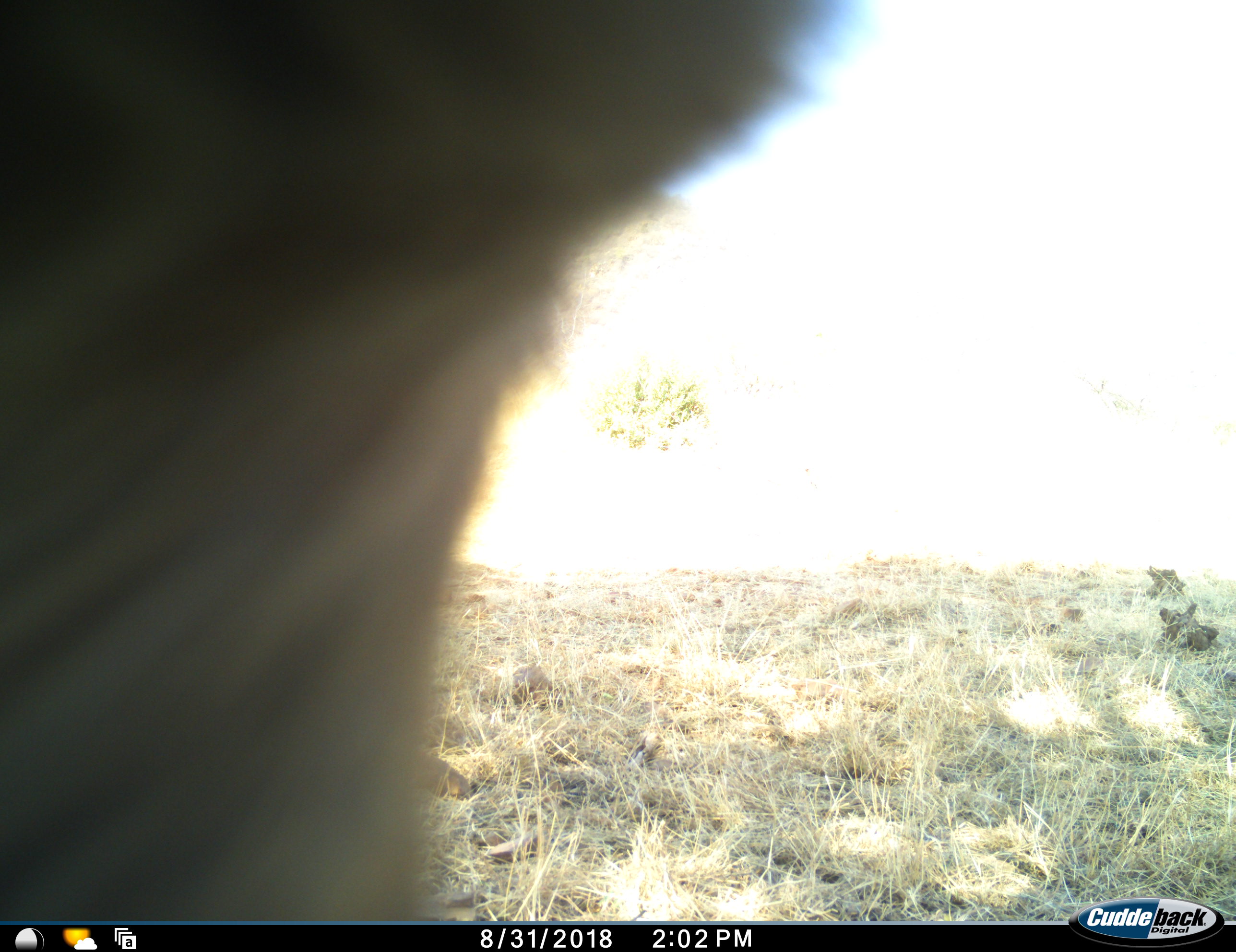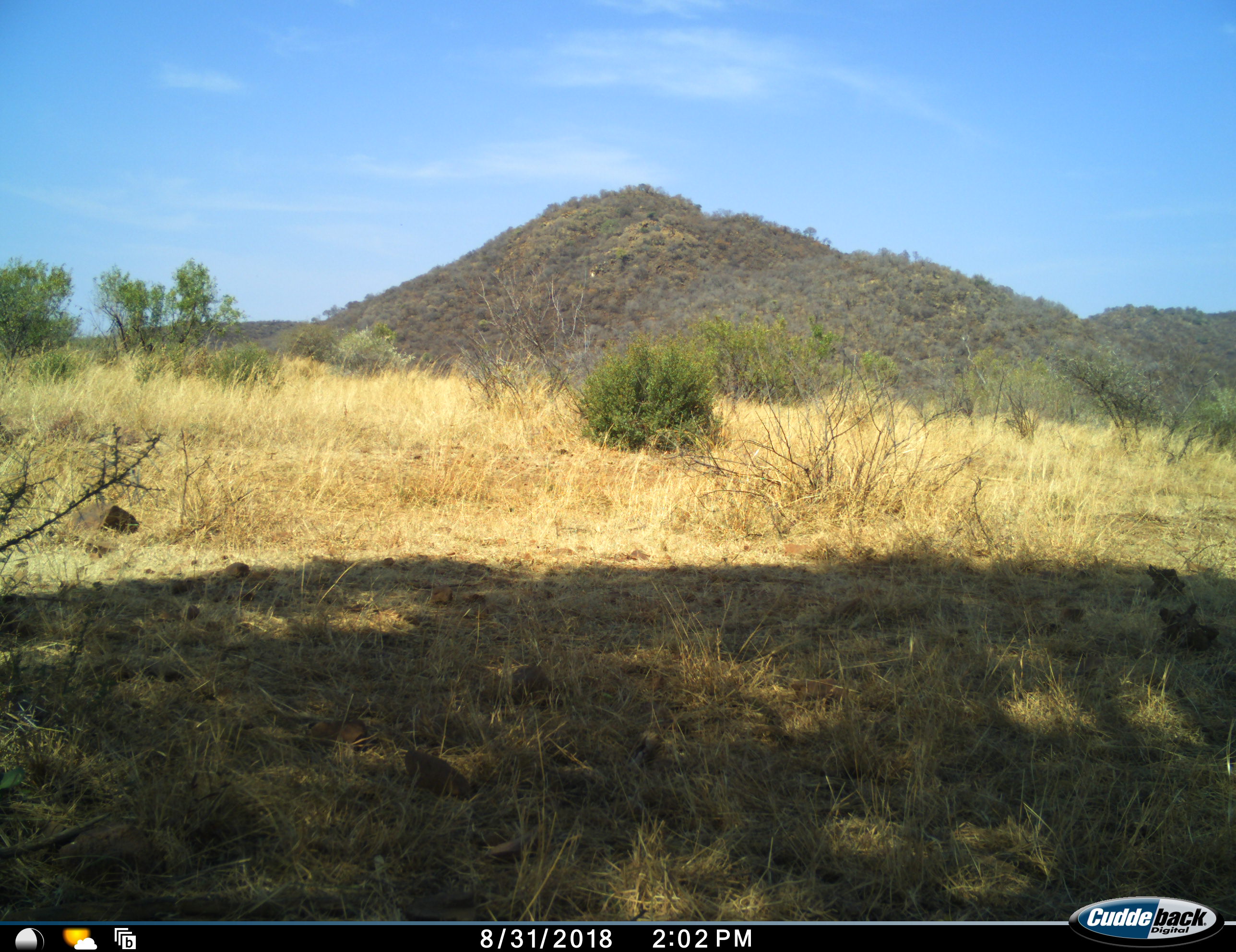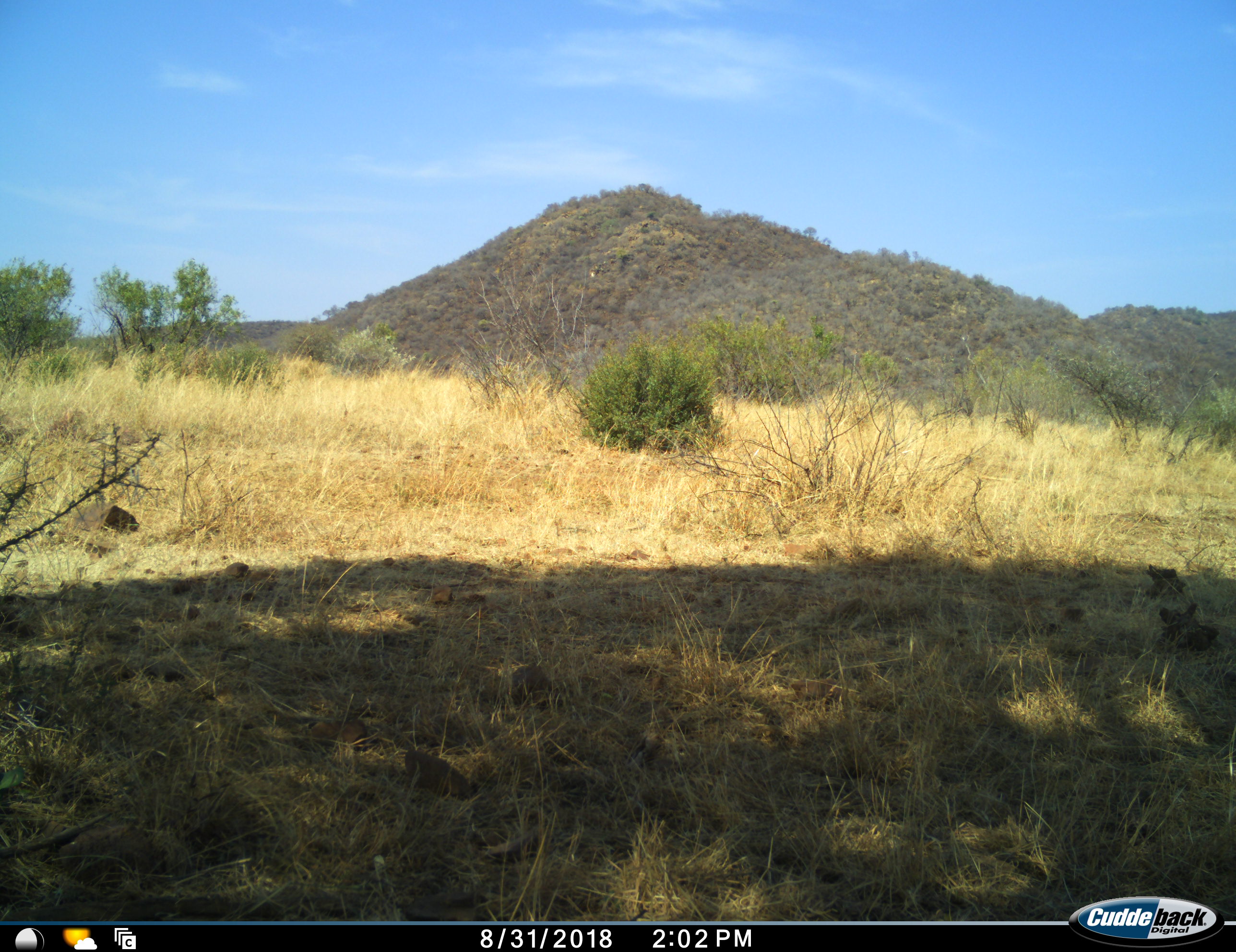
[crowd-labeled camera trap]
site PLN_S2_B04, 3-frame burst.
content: unidentified animal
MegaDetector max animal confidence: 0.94